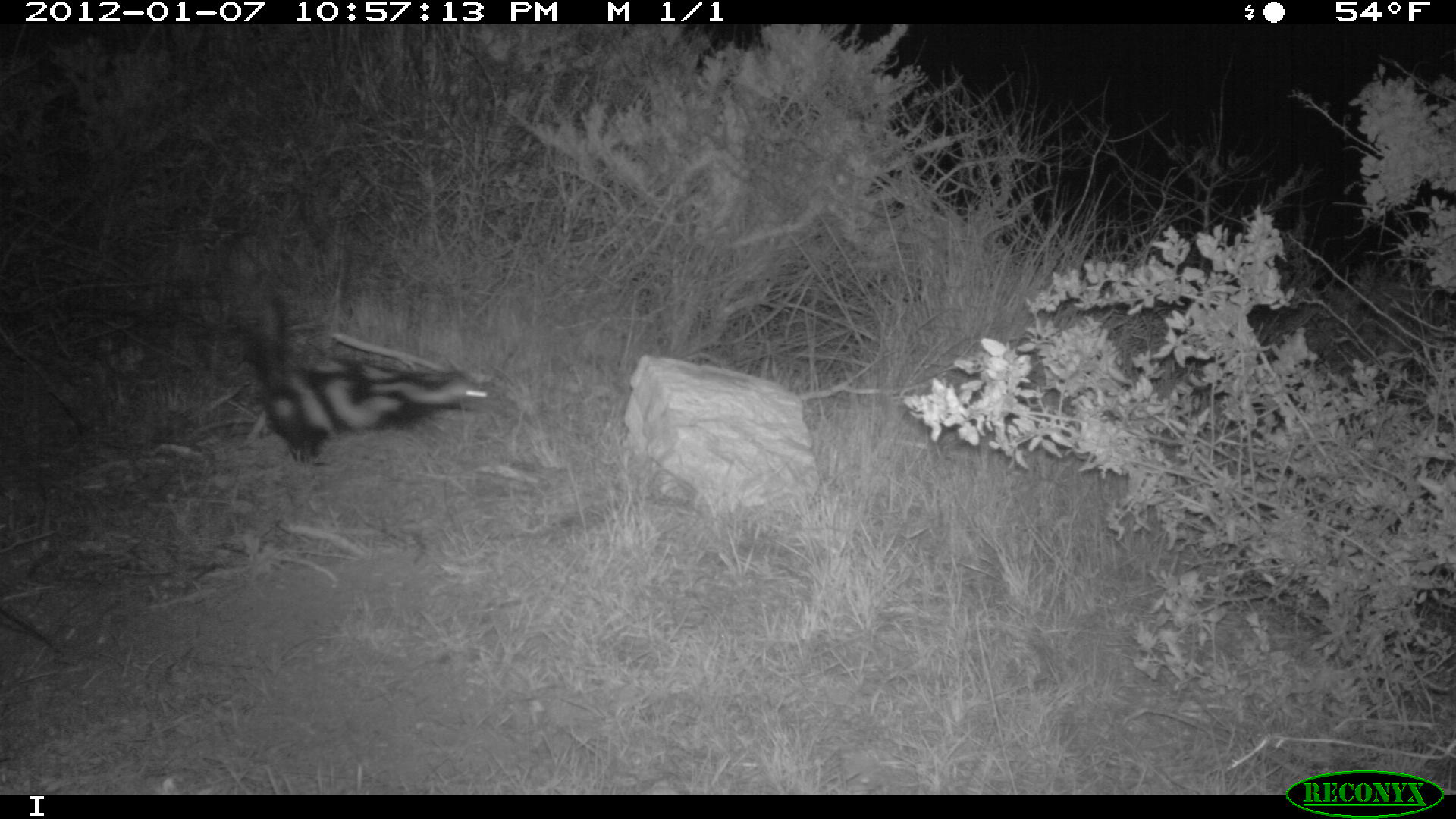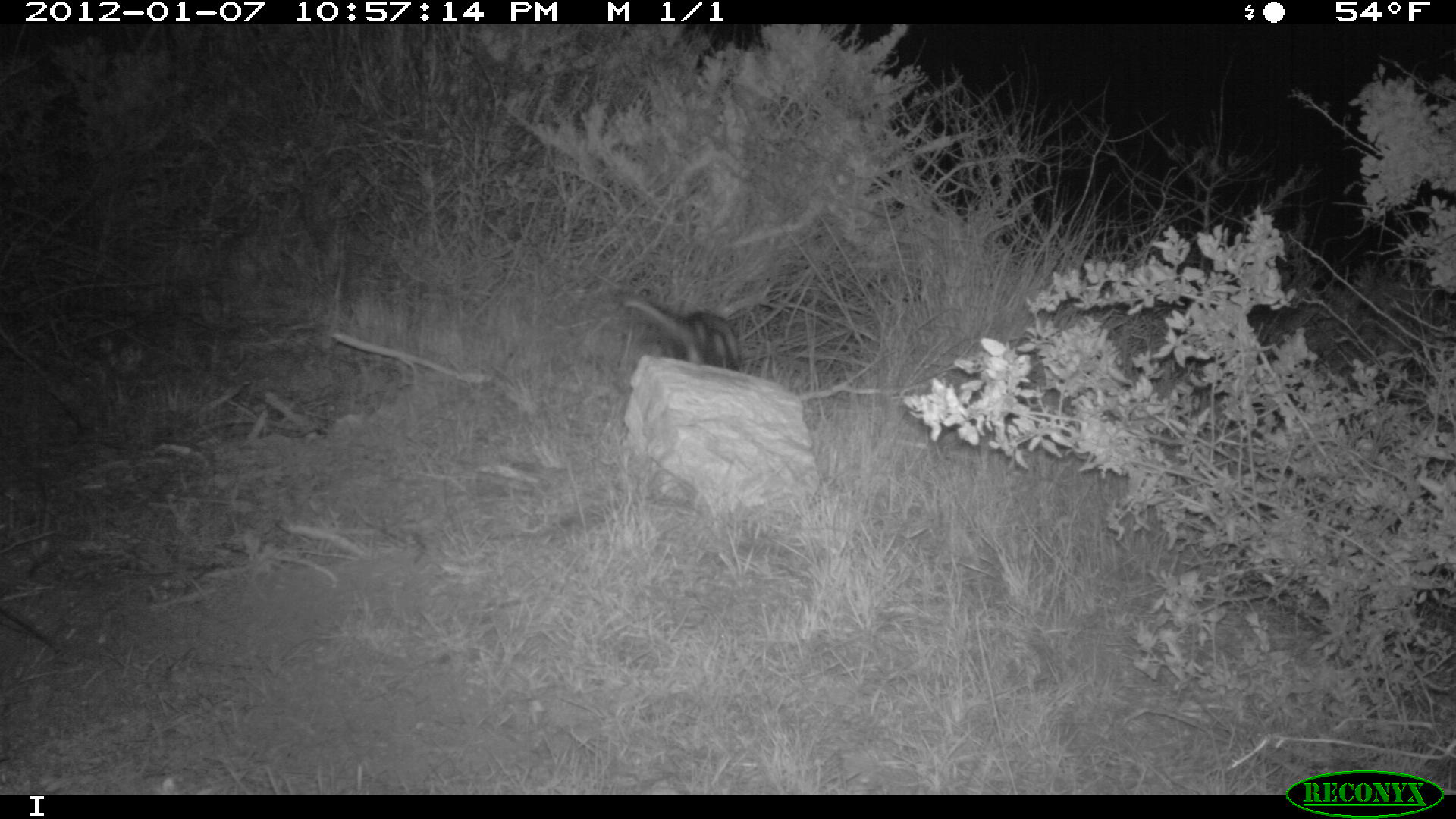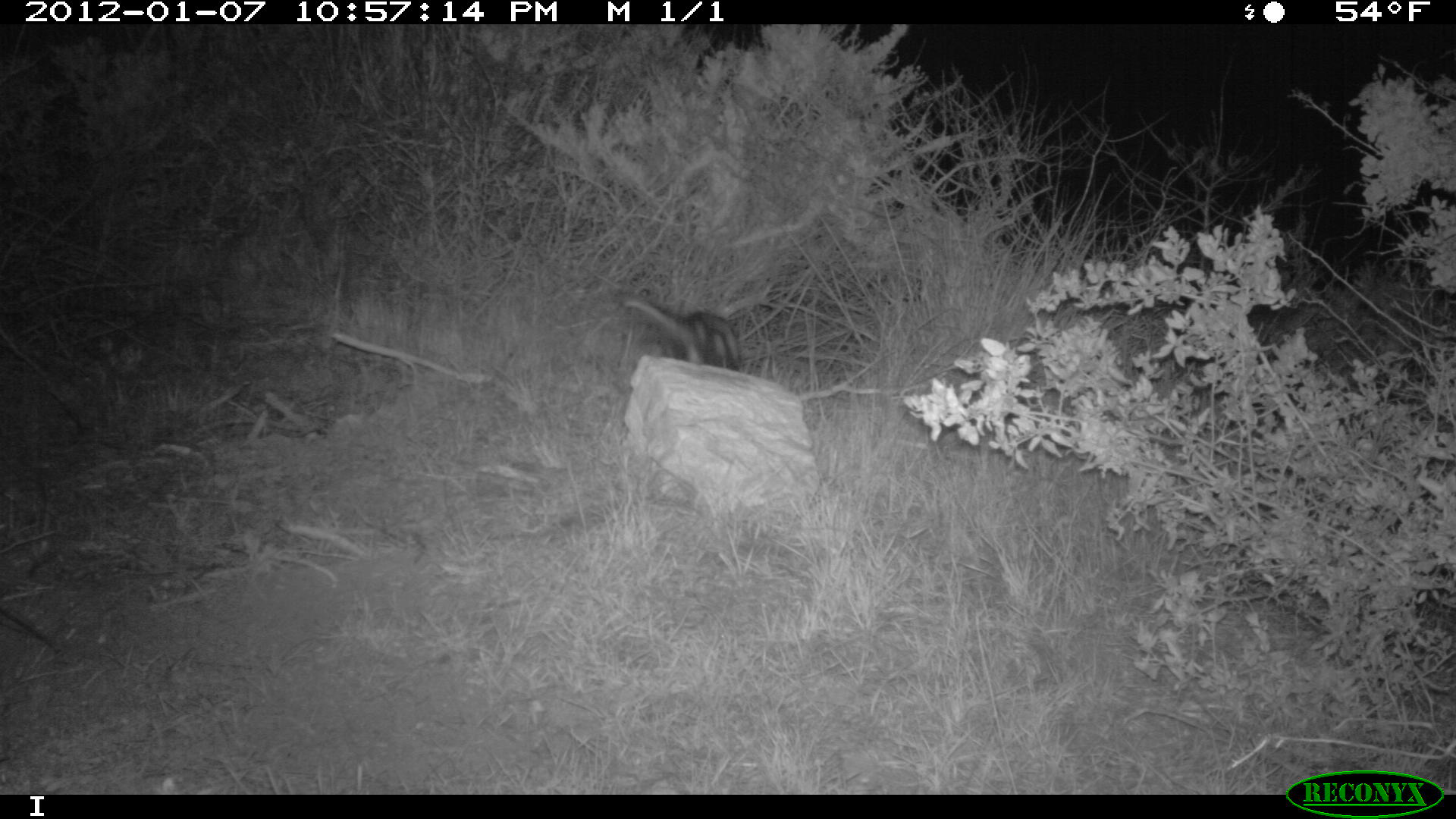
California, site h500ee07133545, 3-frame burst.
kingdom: Animalia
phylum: Chordata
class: Mammalia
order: Carnivora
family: Mephitidae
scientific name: Mephitidae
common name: skunk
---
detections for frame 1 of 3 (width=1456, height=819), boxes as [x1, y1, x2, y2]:
skunk: [240, 287, 470, 460]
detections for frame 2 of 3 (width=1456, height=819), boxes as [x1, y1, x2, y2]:
skunk: [623, 300, 740, 372]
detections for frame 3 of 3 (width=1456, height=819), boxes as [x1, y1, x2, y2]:
skunk: [623, 297, 742, 369]